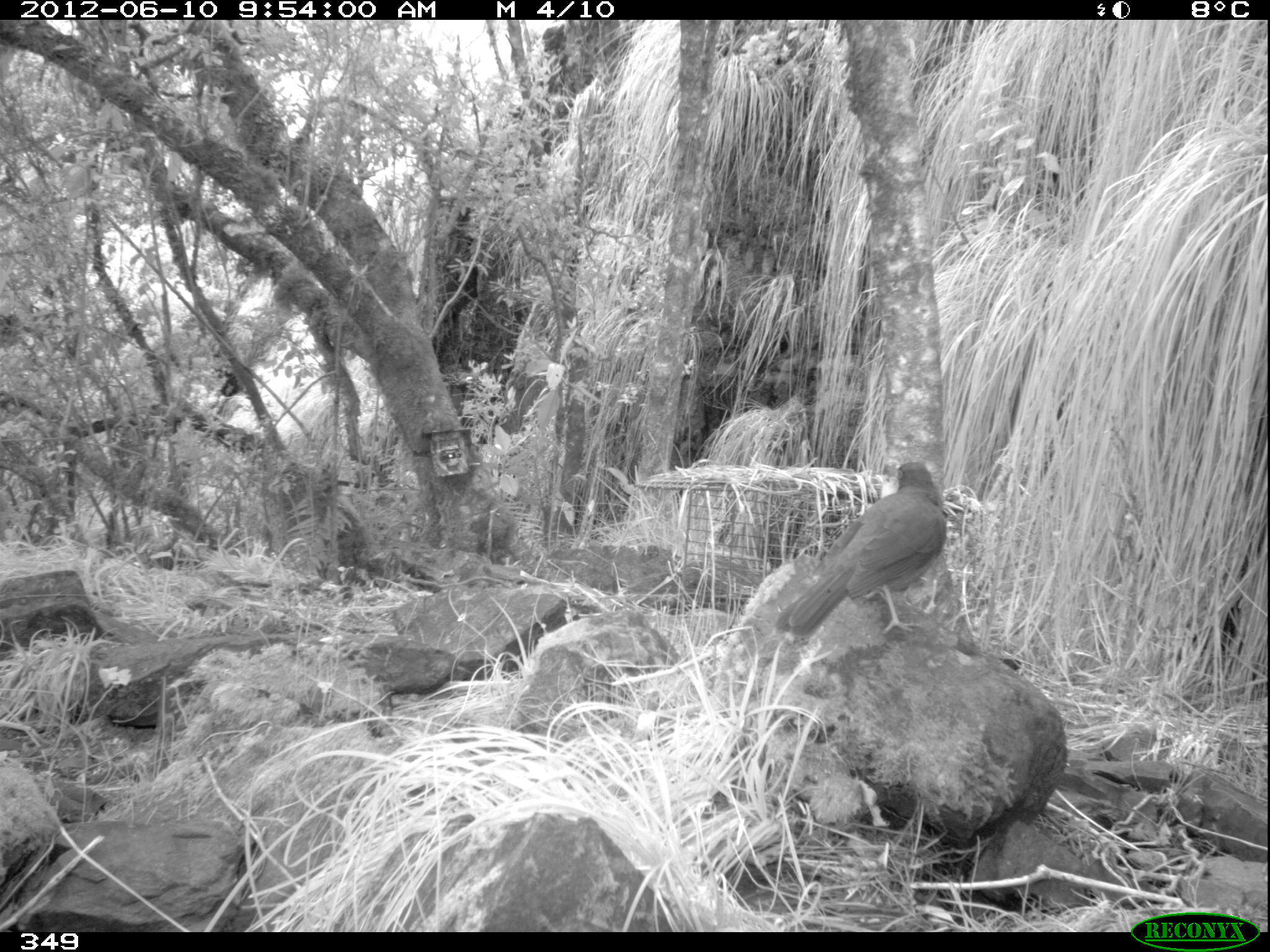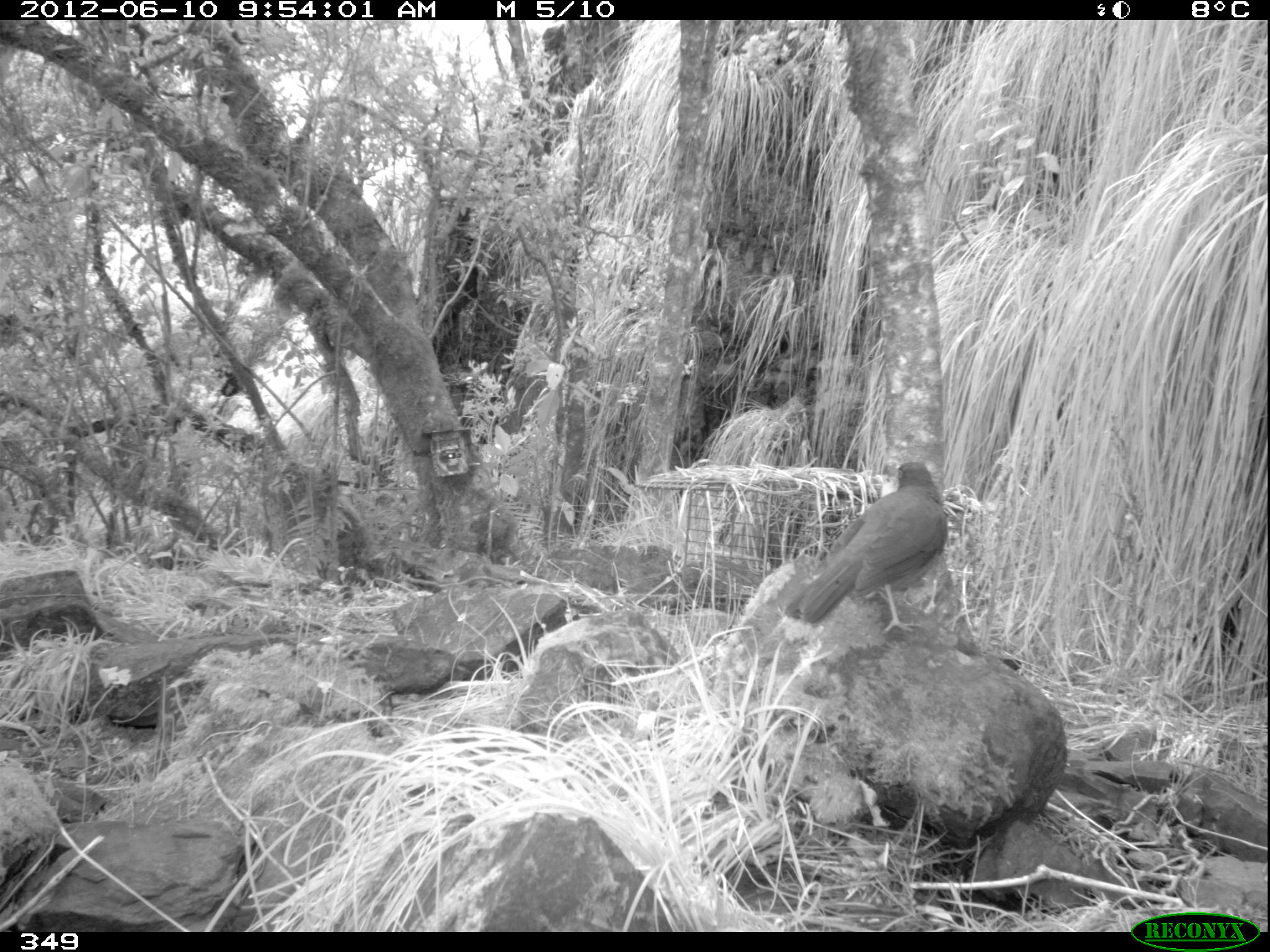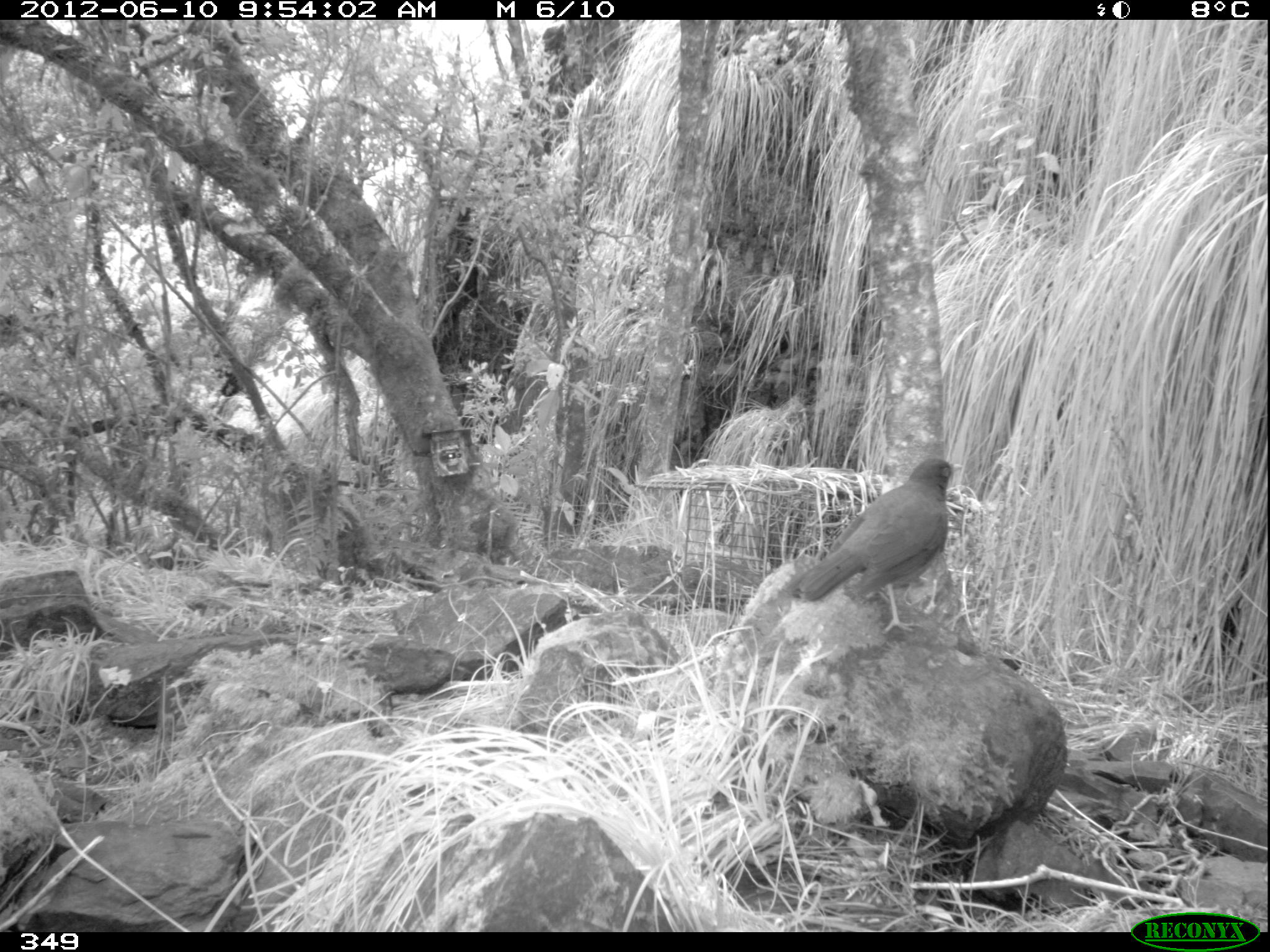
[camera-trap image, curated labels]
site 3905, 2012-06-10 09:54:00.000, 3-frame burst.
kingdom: Animalia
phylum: Chordata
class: Aves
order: Passeriformes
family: Turdidae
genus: Turdus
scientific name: Turdus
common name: true thrushes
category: turdus sp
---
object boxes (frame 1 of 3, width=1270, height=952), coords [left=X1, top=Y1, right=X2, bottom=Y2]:
turdus sp: [left=771, top=459, right=949, bottom=641]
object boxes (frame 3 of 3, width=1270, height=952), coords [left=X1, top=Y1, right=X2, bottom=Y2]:
turdus sp: [left=788, top=456, right=963, bottom=635]